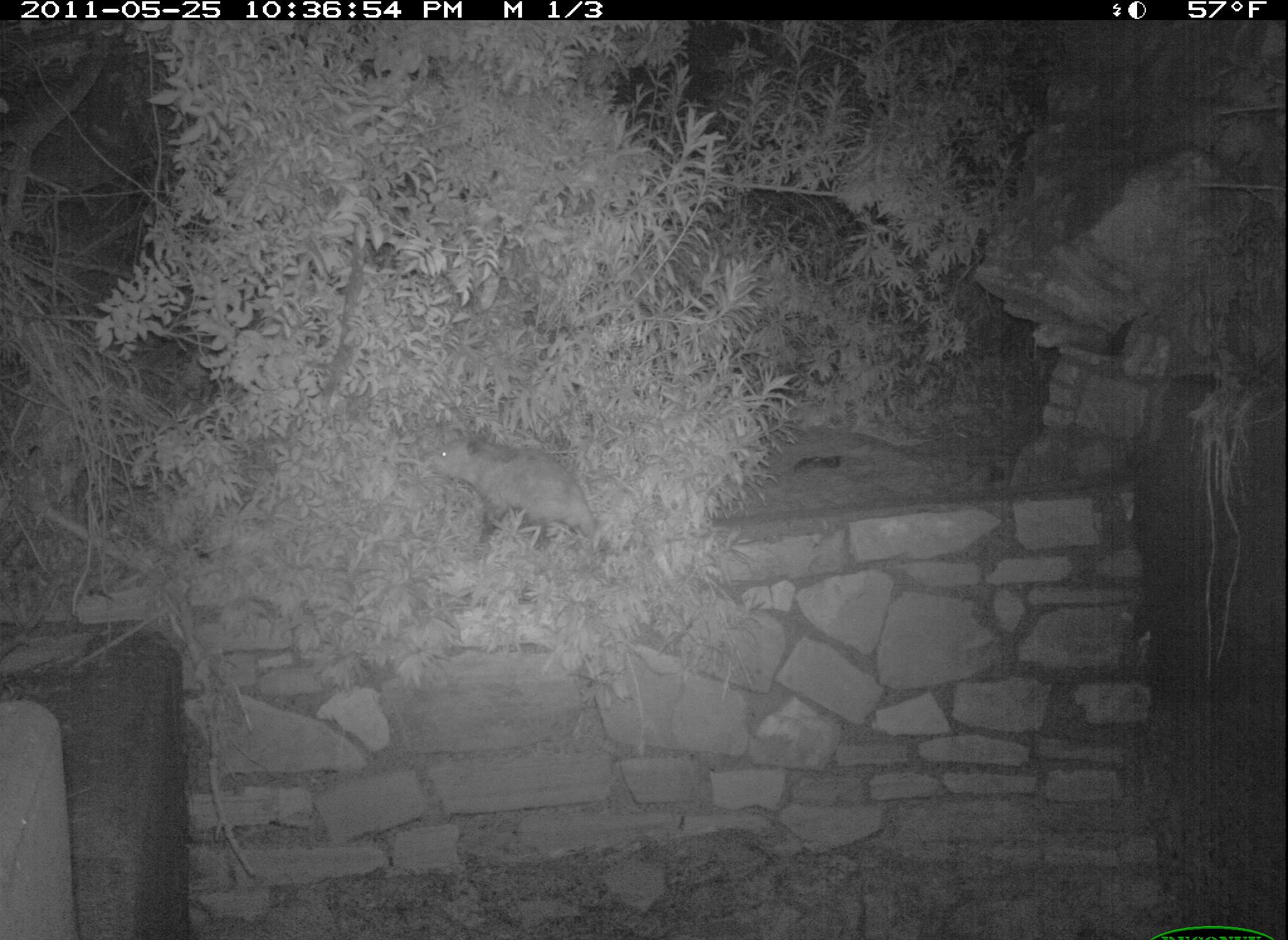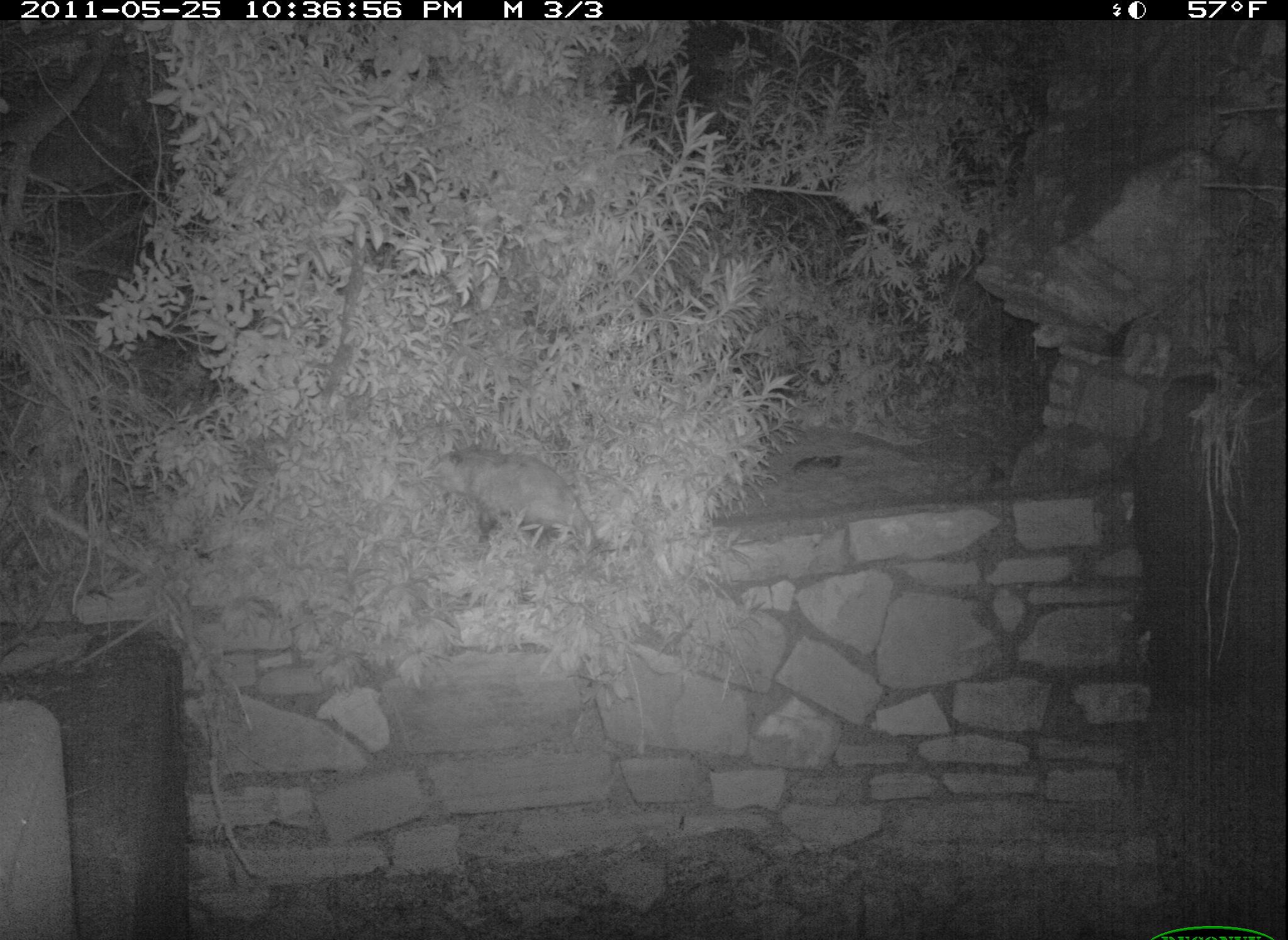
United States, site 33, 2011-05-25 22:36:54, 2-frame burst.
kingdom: Animalia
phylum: Chordata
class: Mammalia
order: Didelphimorphia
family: Didelphidae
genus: Didelphis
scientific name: Didelphis virginiana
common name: virginia opossum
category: opossum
Opossum (virginia opossum) (Didelphis virginiana).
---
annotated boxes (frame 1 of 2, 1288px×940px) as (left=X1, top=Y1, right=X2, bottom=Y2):
opossum: (left=411, top=433, right=626, bottom=549)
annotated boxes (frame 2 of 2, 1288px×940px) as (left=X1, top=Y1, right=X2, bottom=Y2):
opossum: (left=428, top=425, right=601, bottom=564)